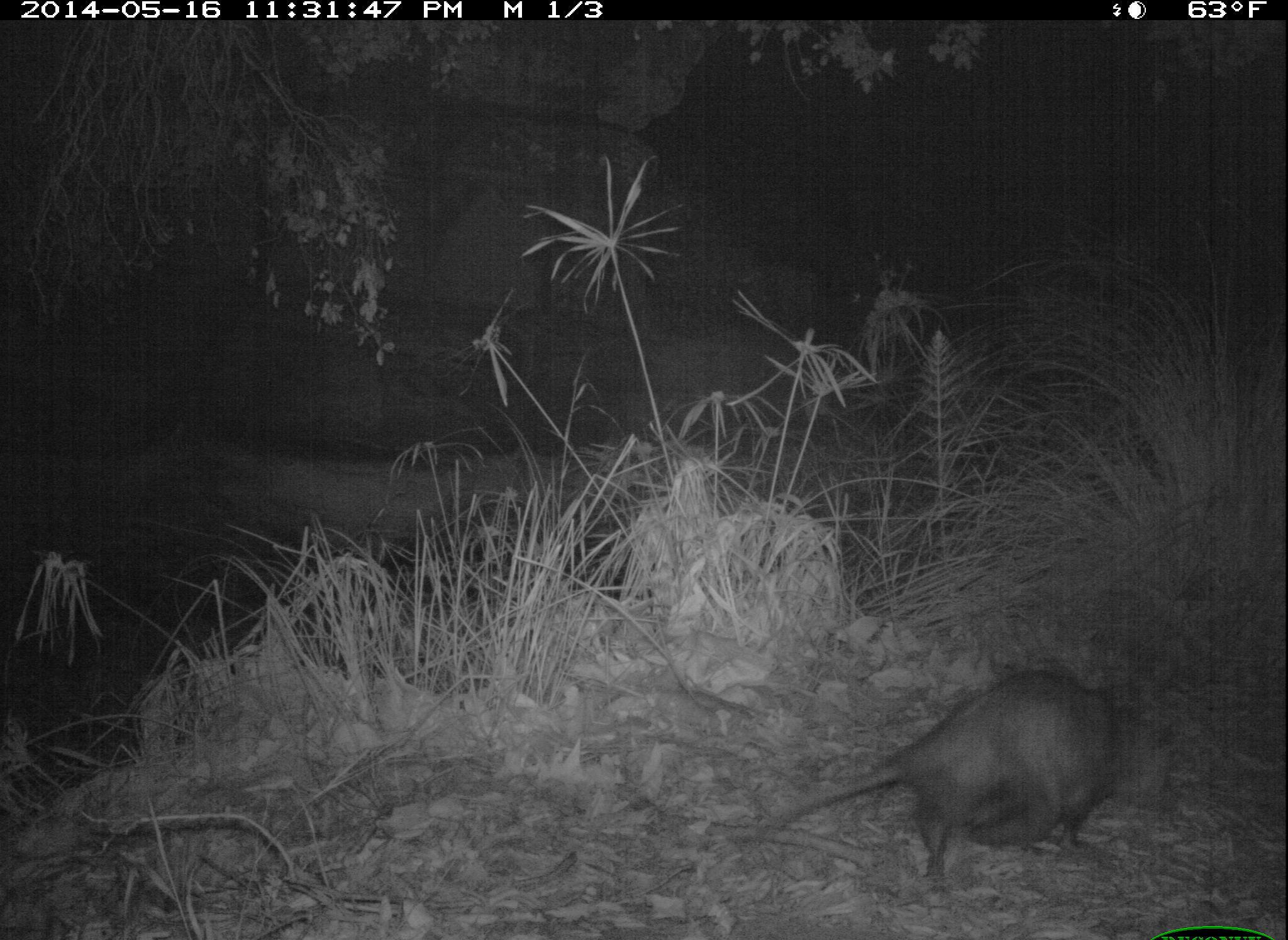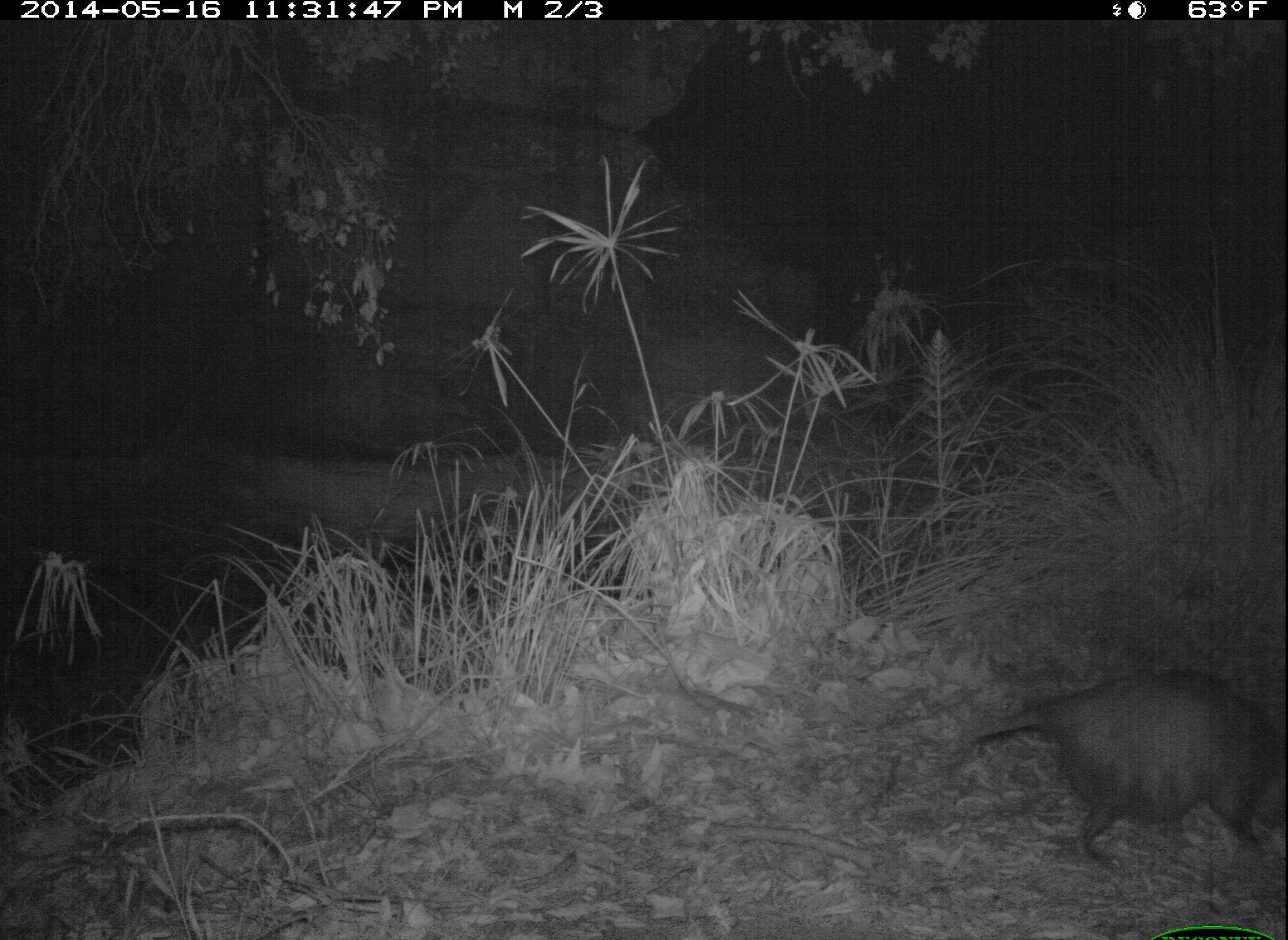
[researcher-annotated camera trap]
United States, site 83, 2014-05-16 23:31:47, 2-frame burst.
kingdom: Animalia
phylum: Chordata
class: Mammalia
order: Didelphimorphia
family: Didelphidae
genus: Didelphis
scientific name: Didelphis virginiana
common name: virginia opossum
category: opossum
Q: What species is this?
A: Opossum (virginia opossum) (Didelphis virginiana).